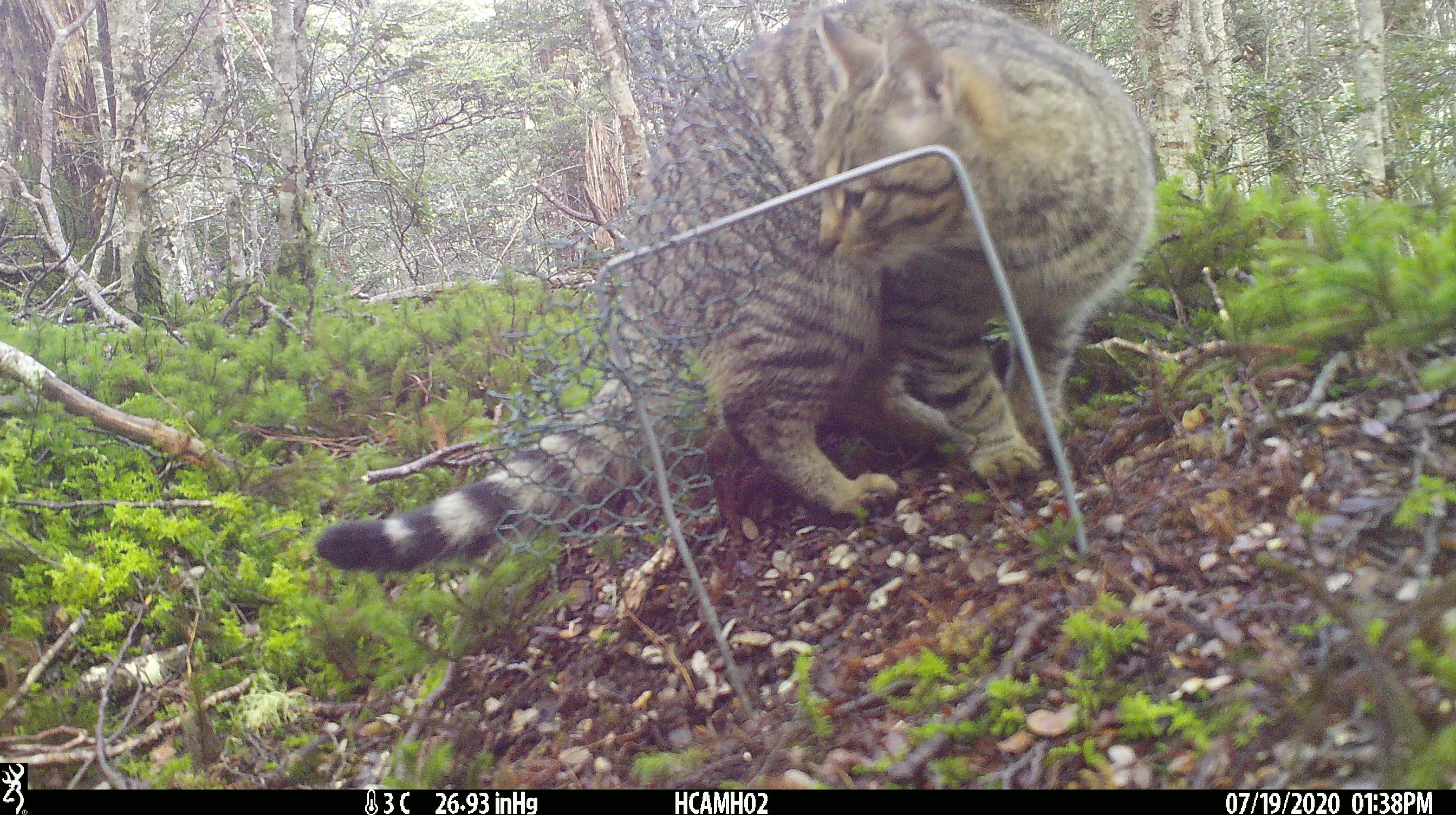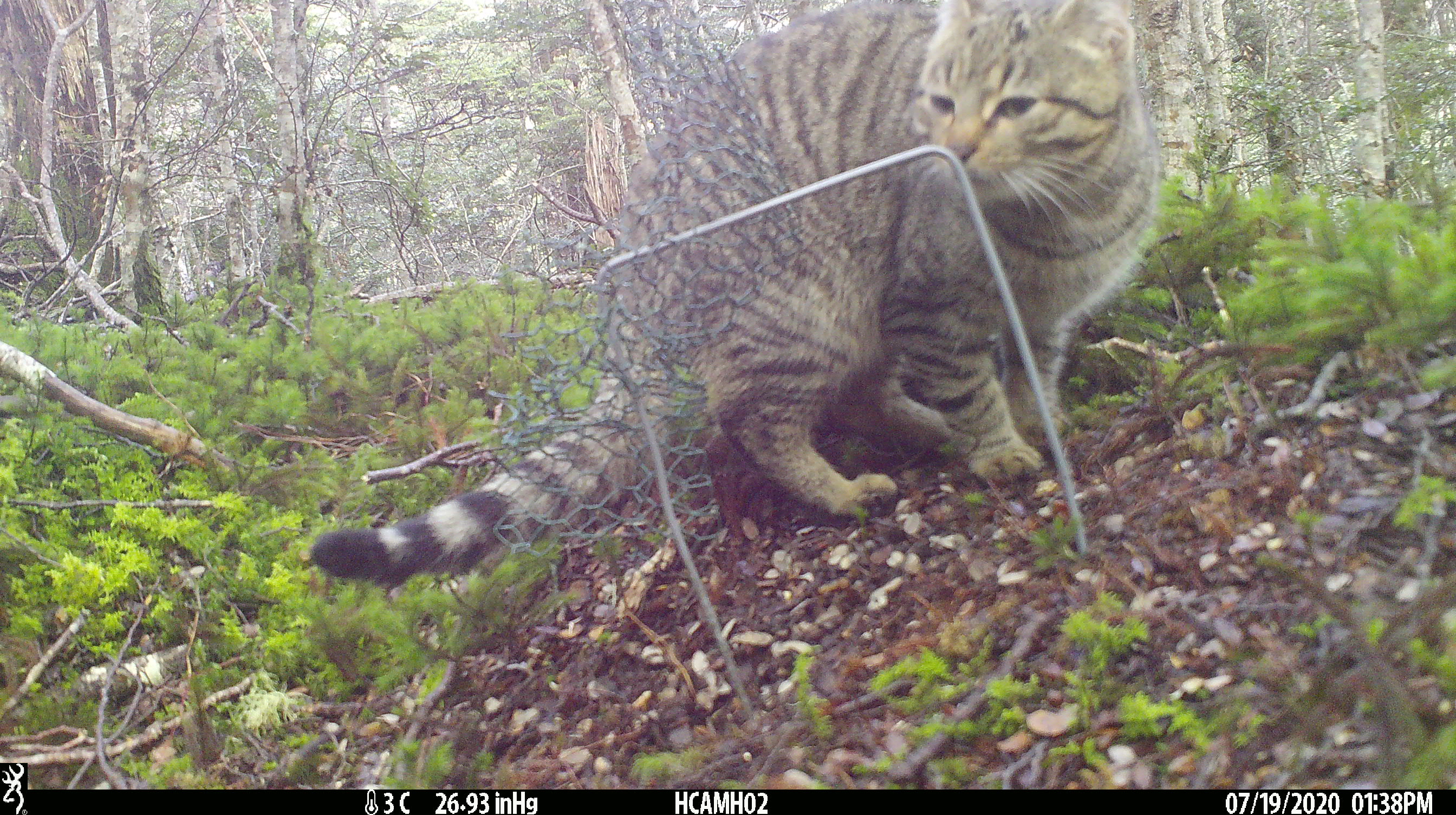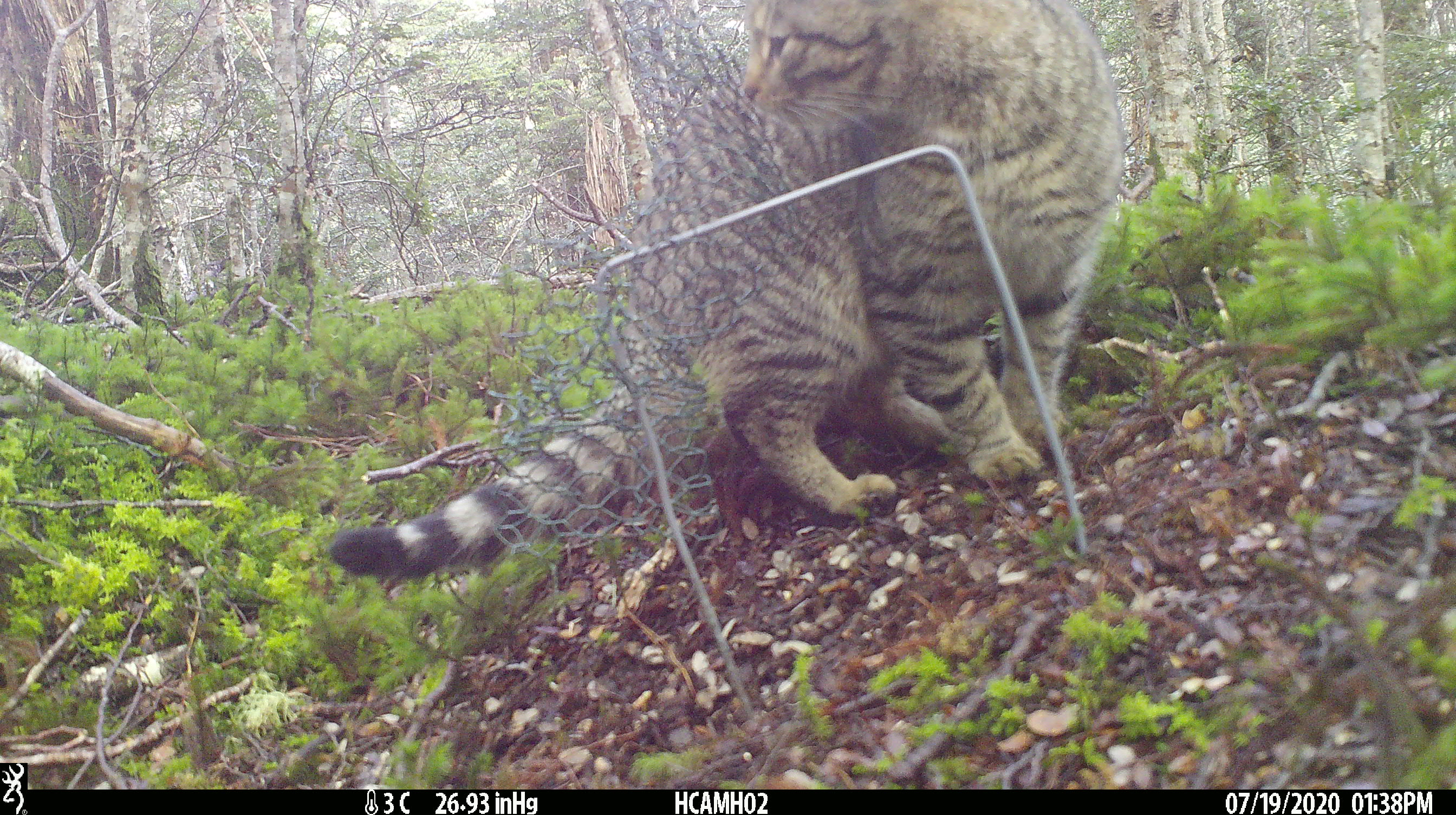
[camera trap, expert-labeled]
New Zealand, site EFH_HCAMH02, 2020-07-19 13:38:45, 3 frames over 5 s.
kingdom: Animalia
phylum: Chordata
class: Mammalia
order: Carnivora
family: Felidae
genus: Felis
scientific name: Felis catus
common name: domestic cat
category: cat